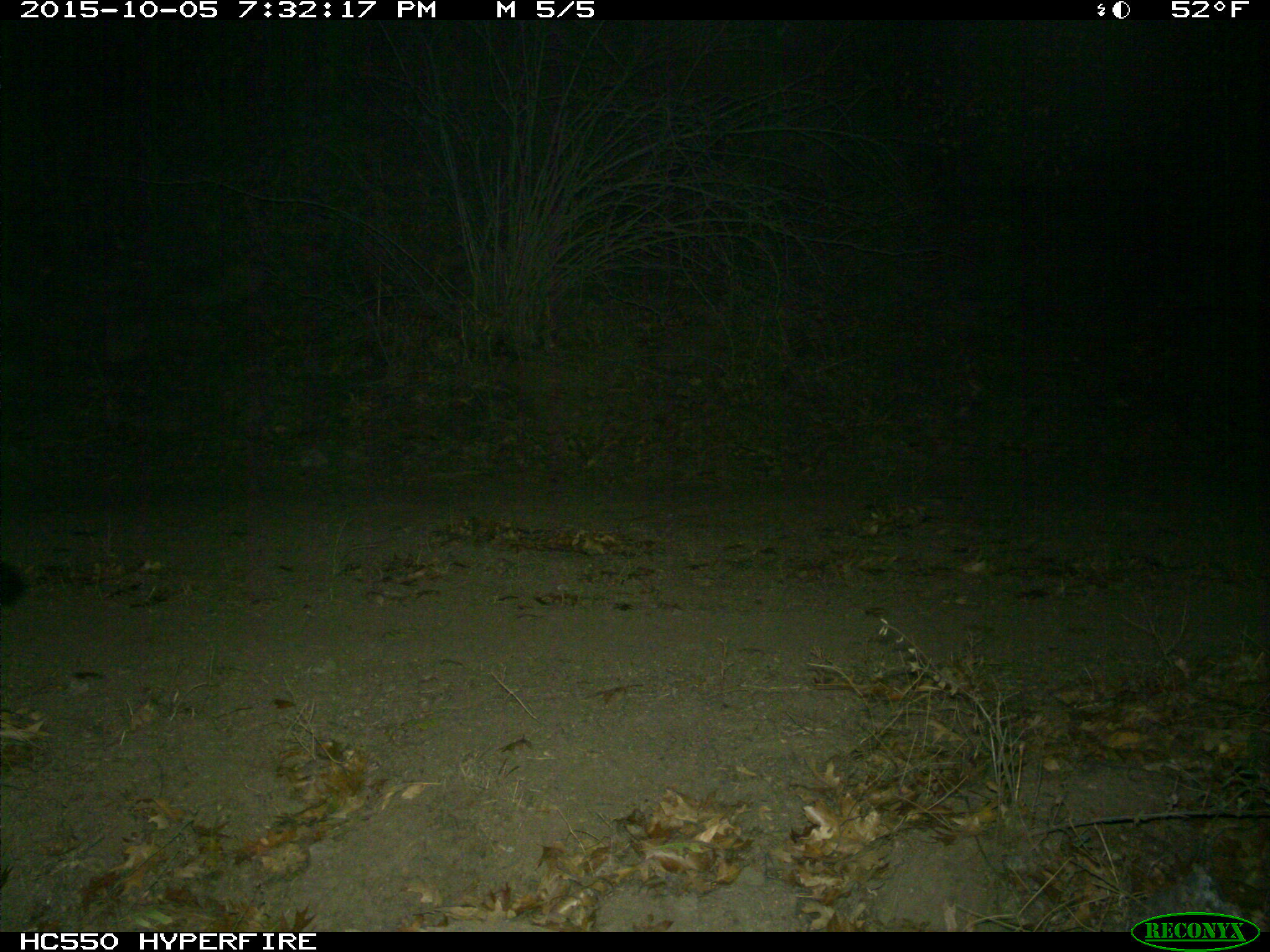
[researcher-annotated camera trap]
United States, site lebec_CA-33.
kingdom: Animalia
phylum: Chordata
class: Mammalia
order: Carnivora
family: Canidae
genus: Urocyon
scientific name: Urocyon cinereoargenteus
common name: gray fox